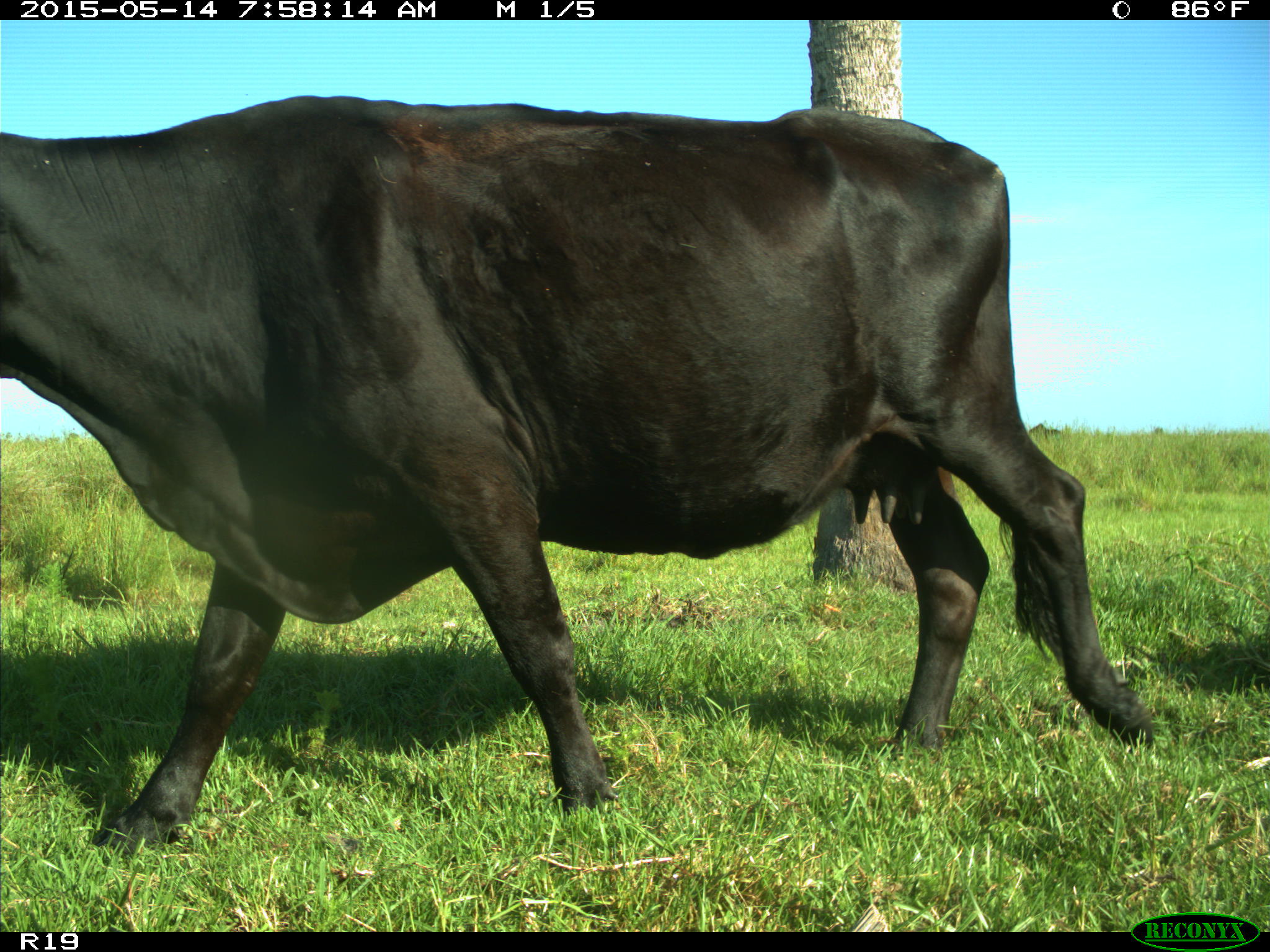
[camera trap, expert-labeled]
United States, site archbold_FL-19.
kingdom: Animalia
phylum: Chordata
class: Mammalia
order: Artiodactyla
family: Bovidae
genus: Bos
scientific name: Bos taurus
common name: domestic cow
Bos taurus (domestic cow).